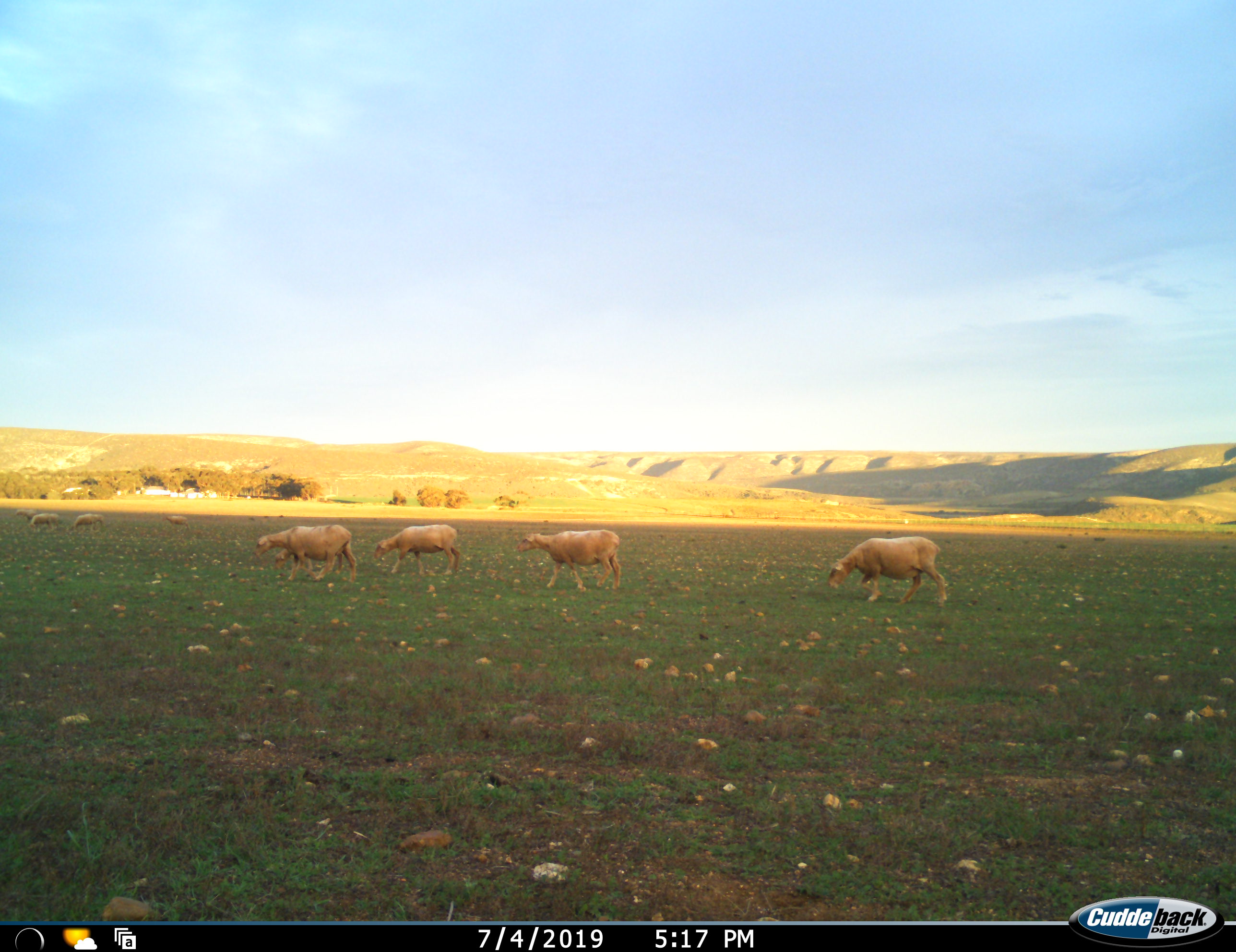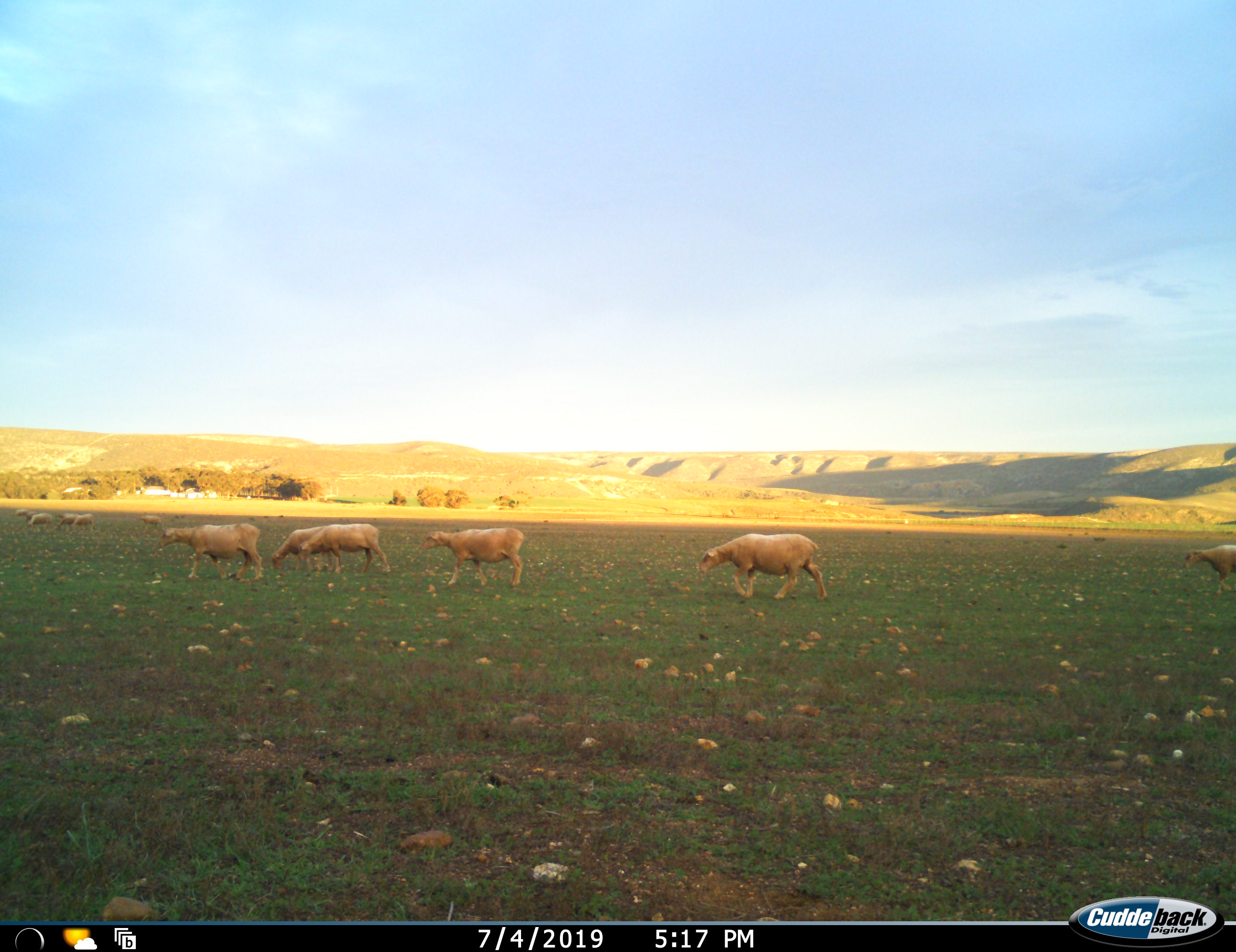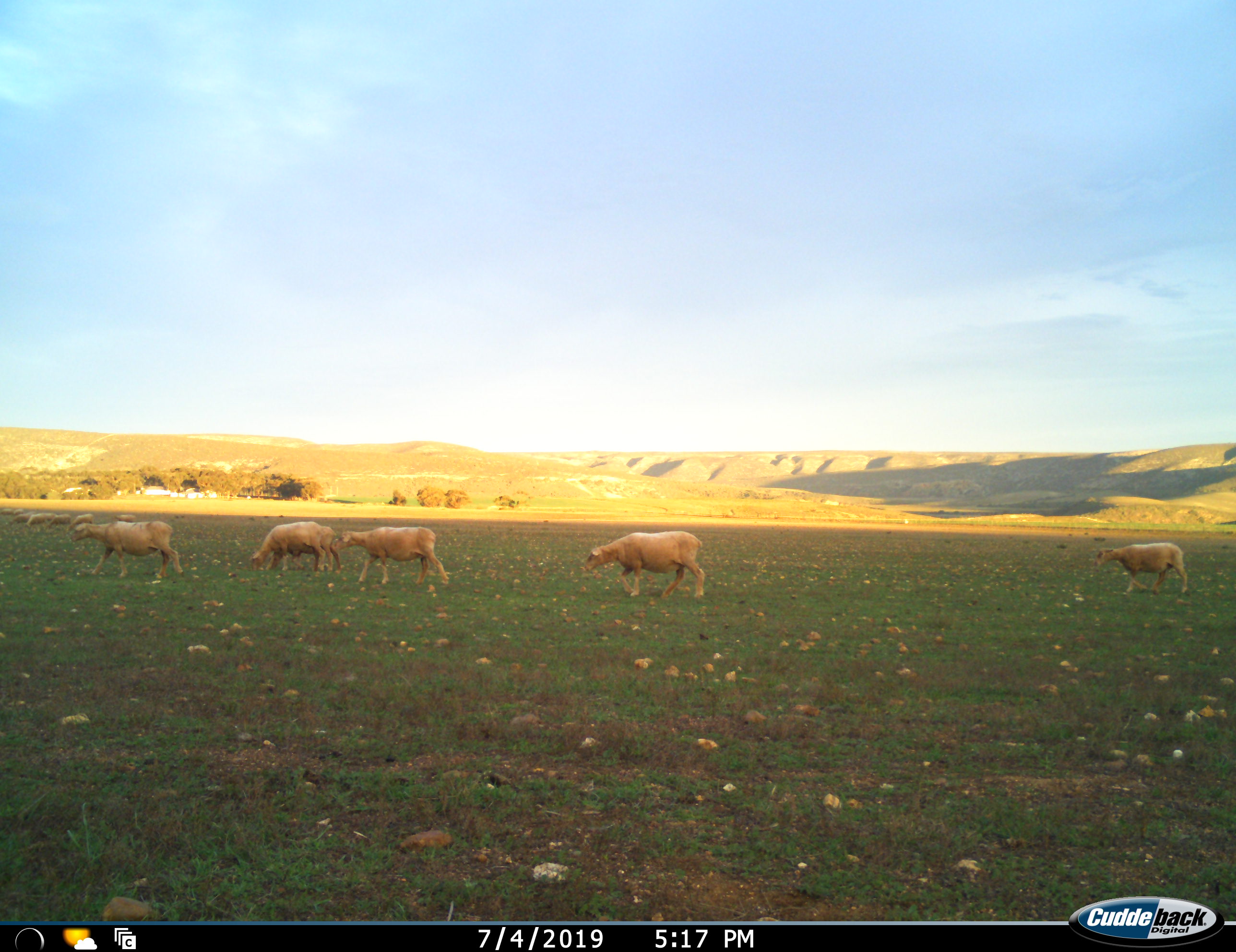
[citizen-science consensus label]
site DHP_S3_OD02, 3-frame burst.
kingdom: Animalia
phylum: Chordata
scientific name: Vertebrata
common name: domestic animal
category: domesticanimal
Domesticanimal (domestic animal) (Vertebrata), count 11-50. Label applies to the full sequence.